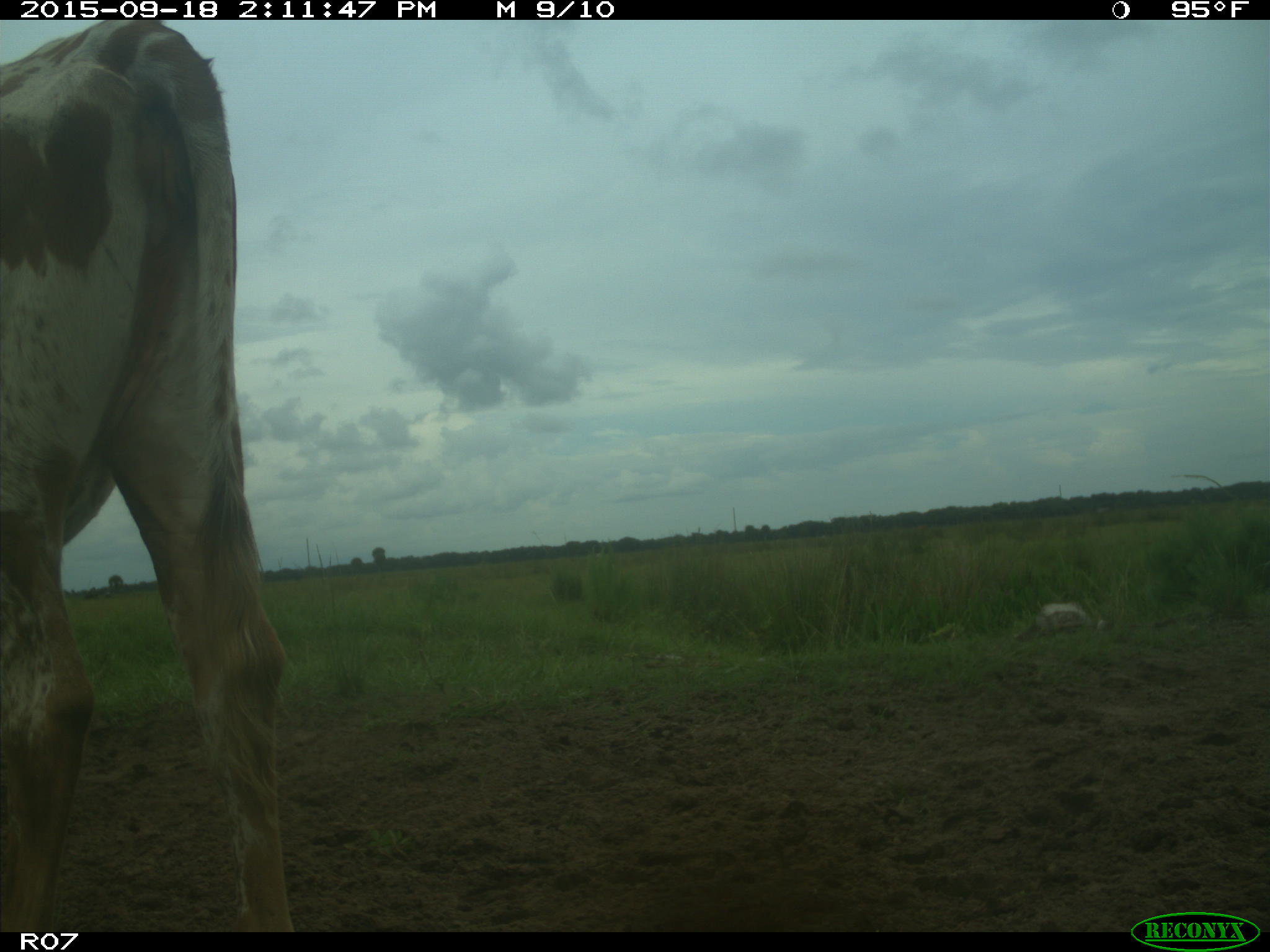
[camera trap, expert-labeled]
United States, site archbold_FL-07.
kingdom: Animalia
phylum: Chordata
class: Mammalia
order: Artiodactyla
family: Bovidae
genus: Bos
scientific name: Bos taurus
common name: domestic cow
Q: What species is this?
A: Bos taurus (domestic cow).